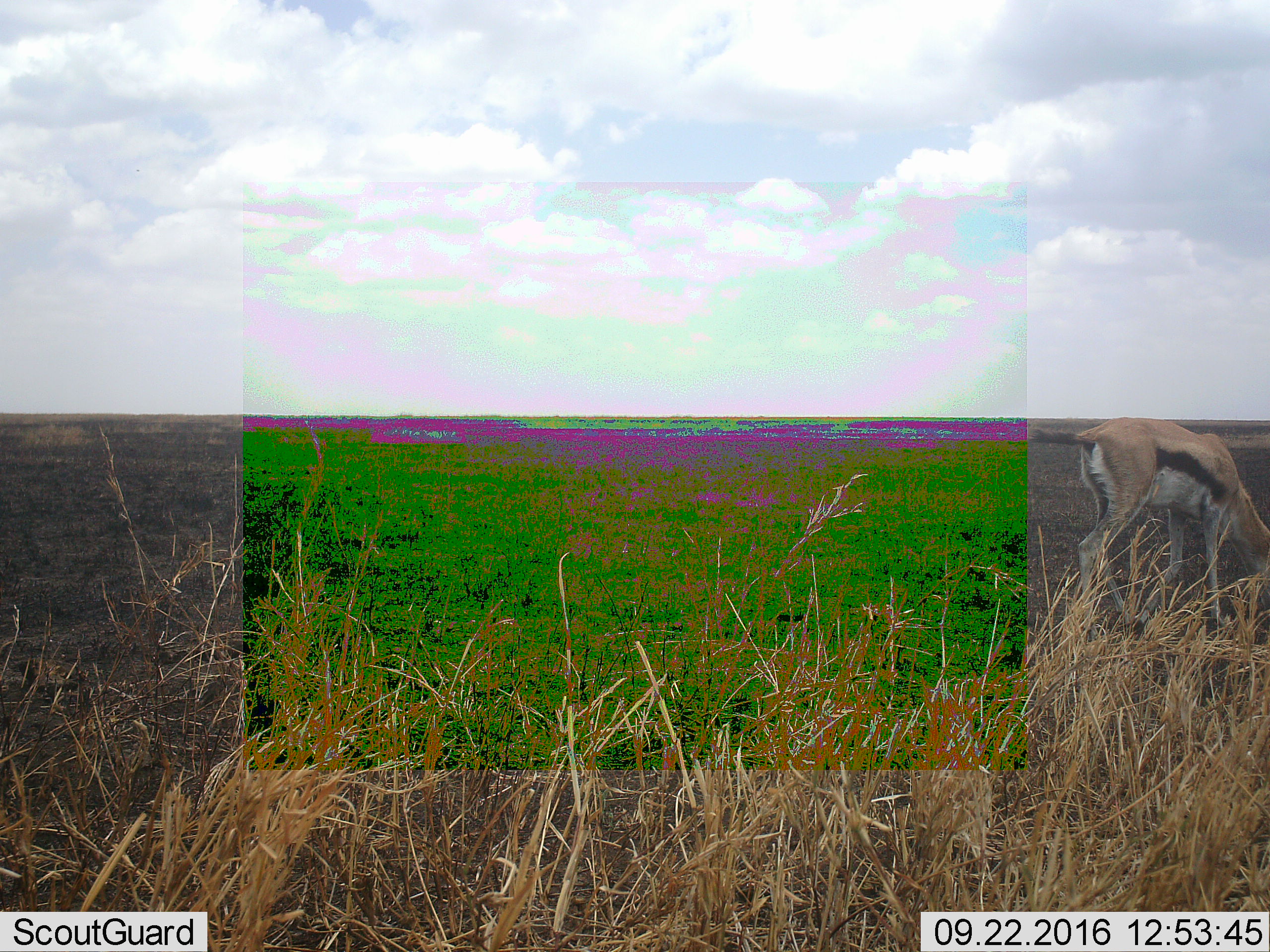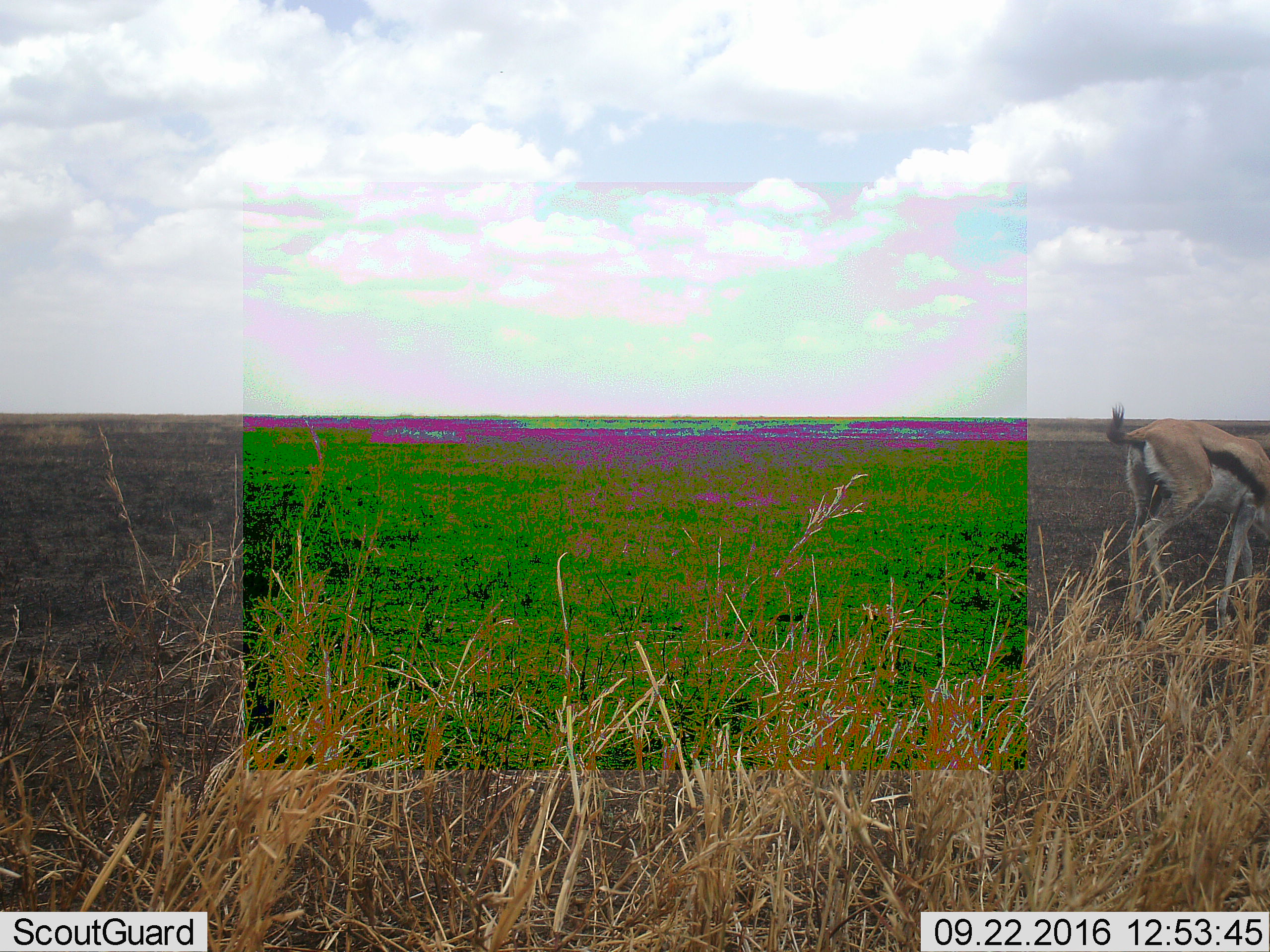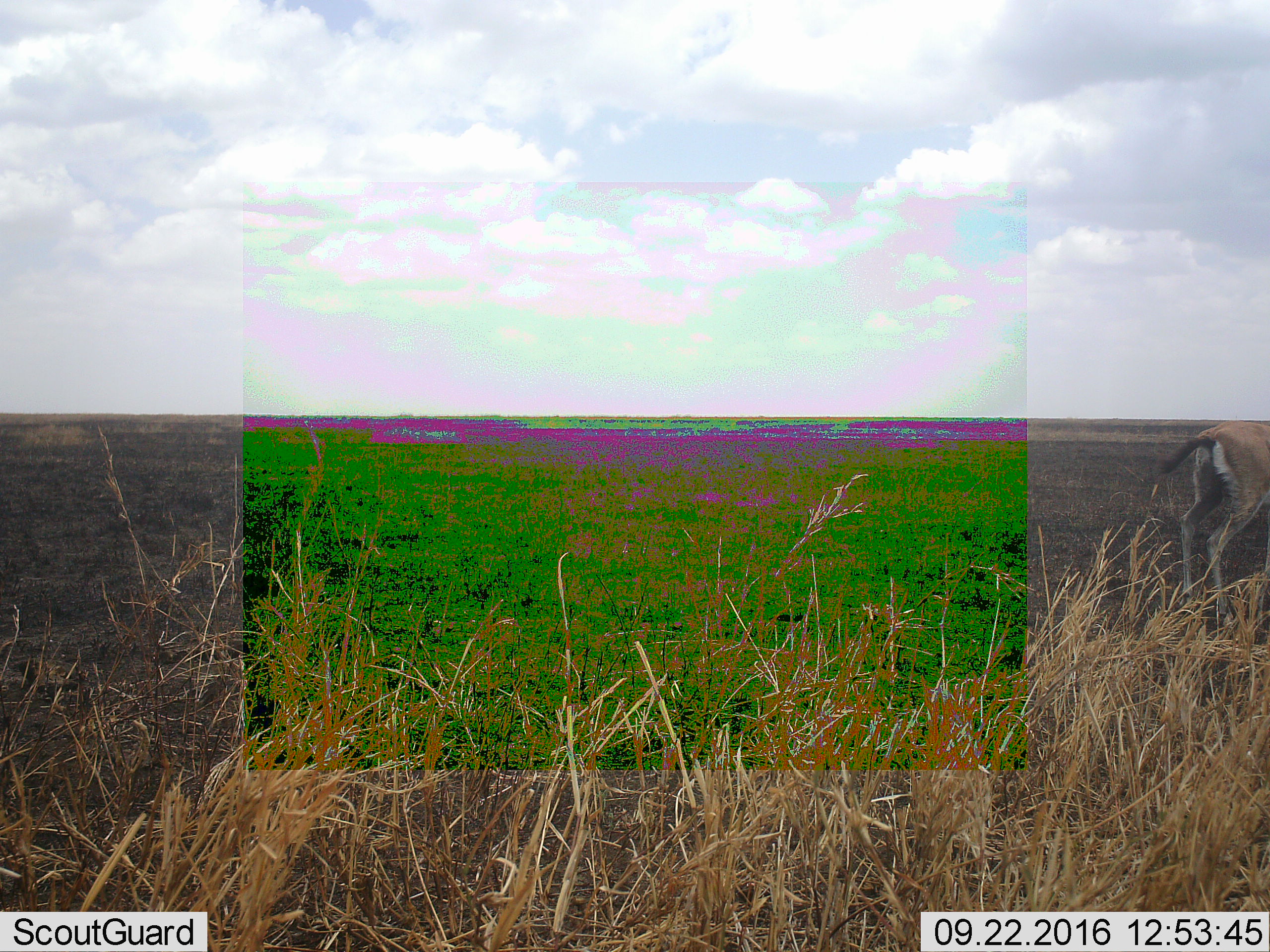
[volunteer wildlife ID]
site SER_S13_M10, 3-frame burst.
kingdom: Animalia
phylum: Chordata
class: Mammalia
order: Artiodactyla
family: Bovidae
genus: Eudorcas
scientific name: Eudorcas thomsonii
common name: thomson's gazelle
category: gazellethomsons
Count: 1.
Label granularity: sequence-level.